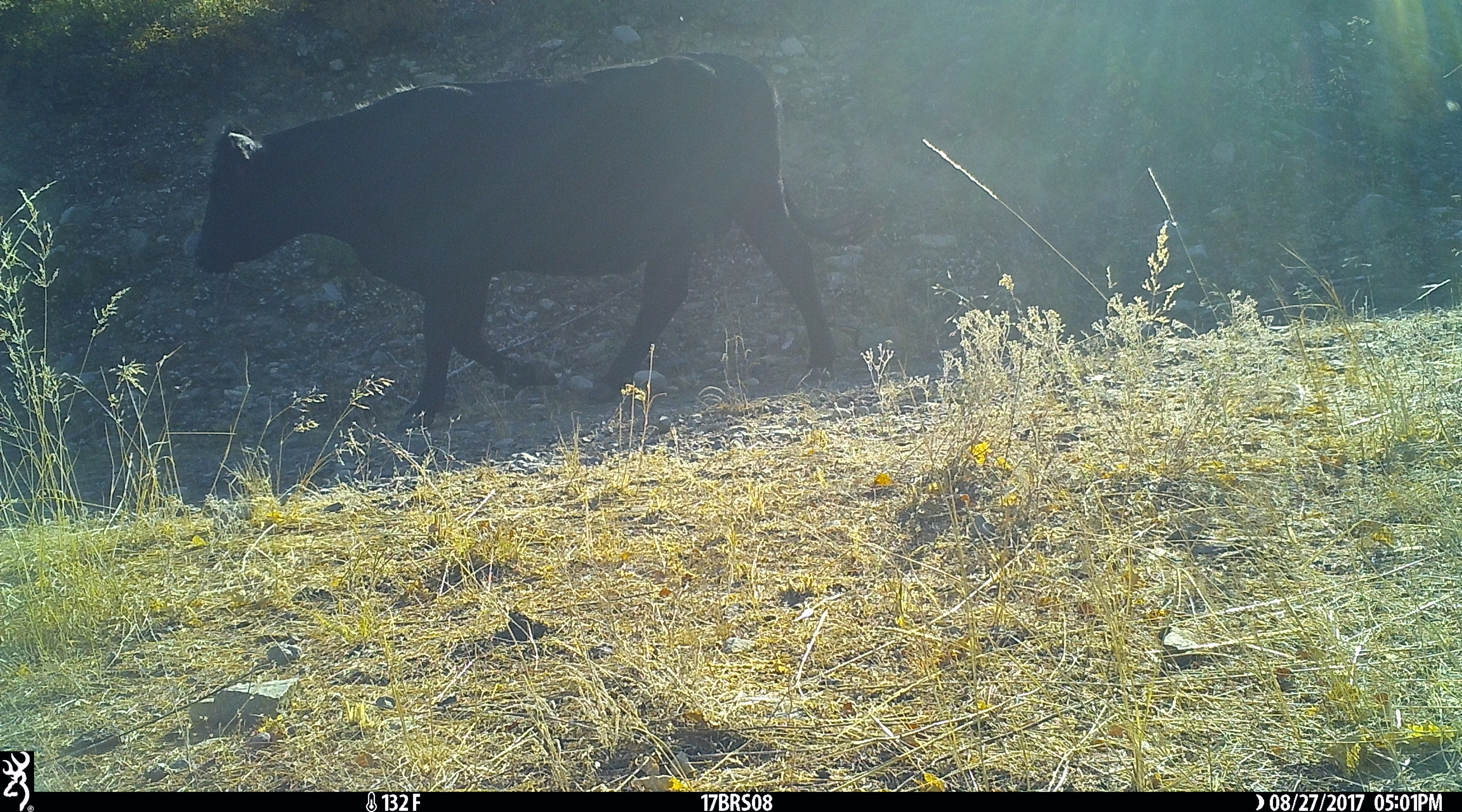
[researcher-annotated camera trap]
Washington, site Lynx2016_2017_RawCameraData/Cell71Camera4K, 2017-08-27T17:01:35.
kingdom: Animalia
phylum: Chordata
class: Mammalia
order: Artiodactyla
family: Bovidae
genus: Bos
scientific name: Bos taurus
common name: domestic cattle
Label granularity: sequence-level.